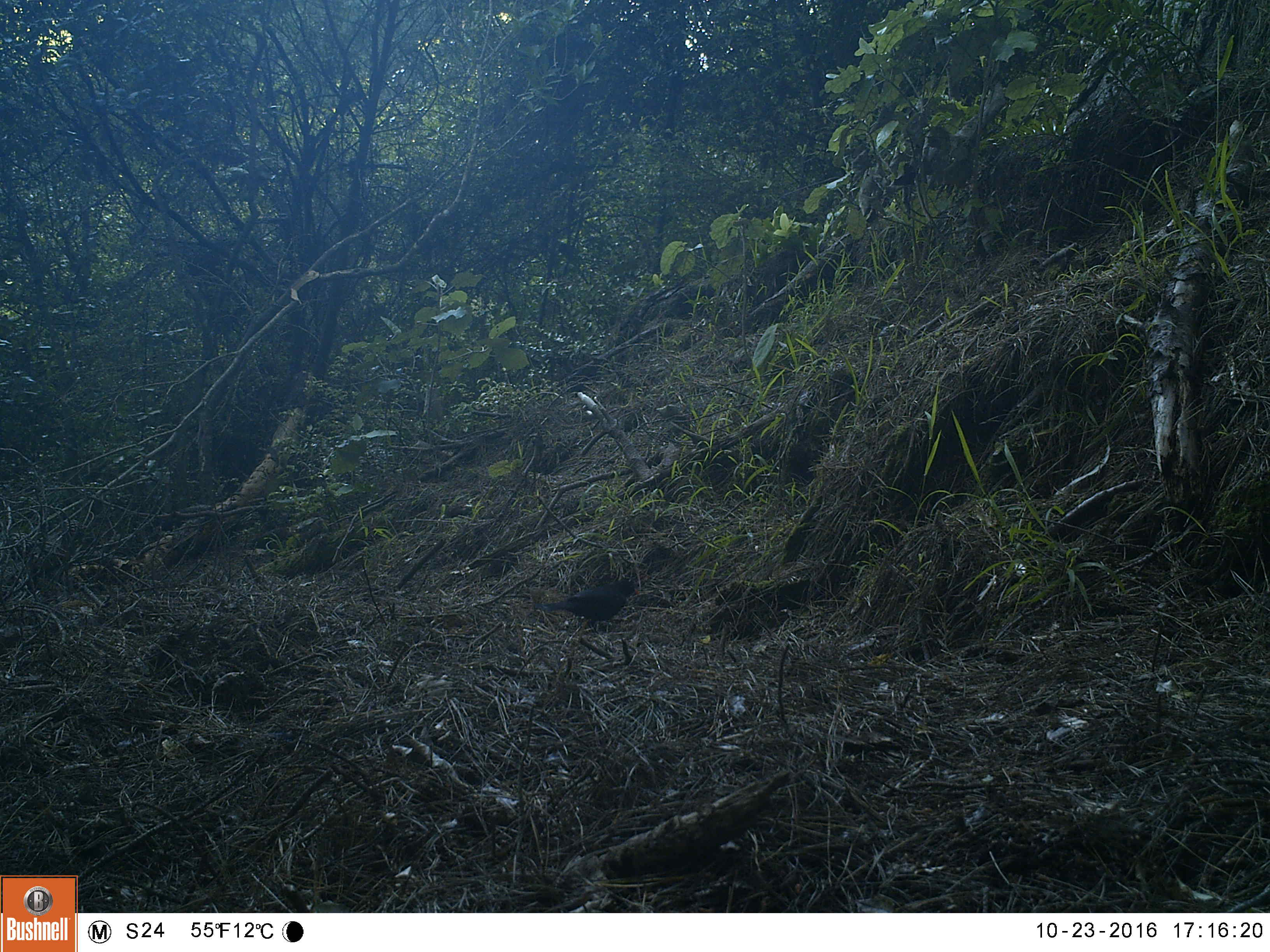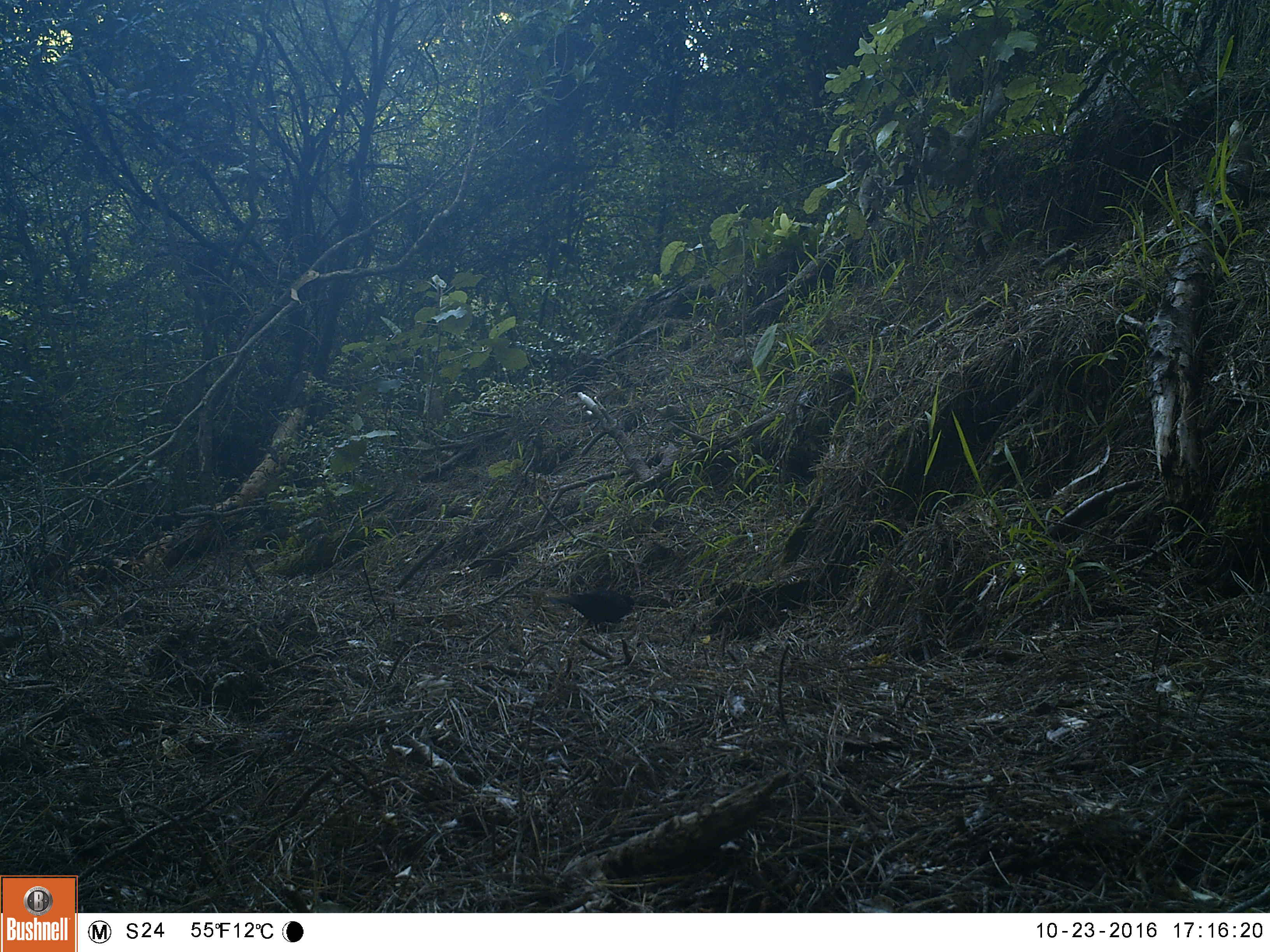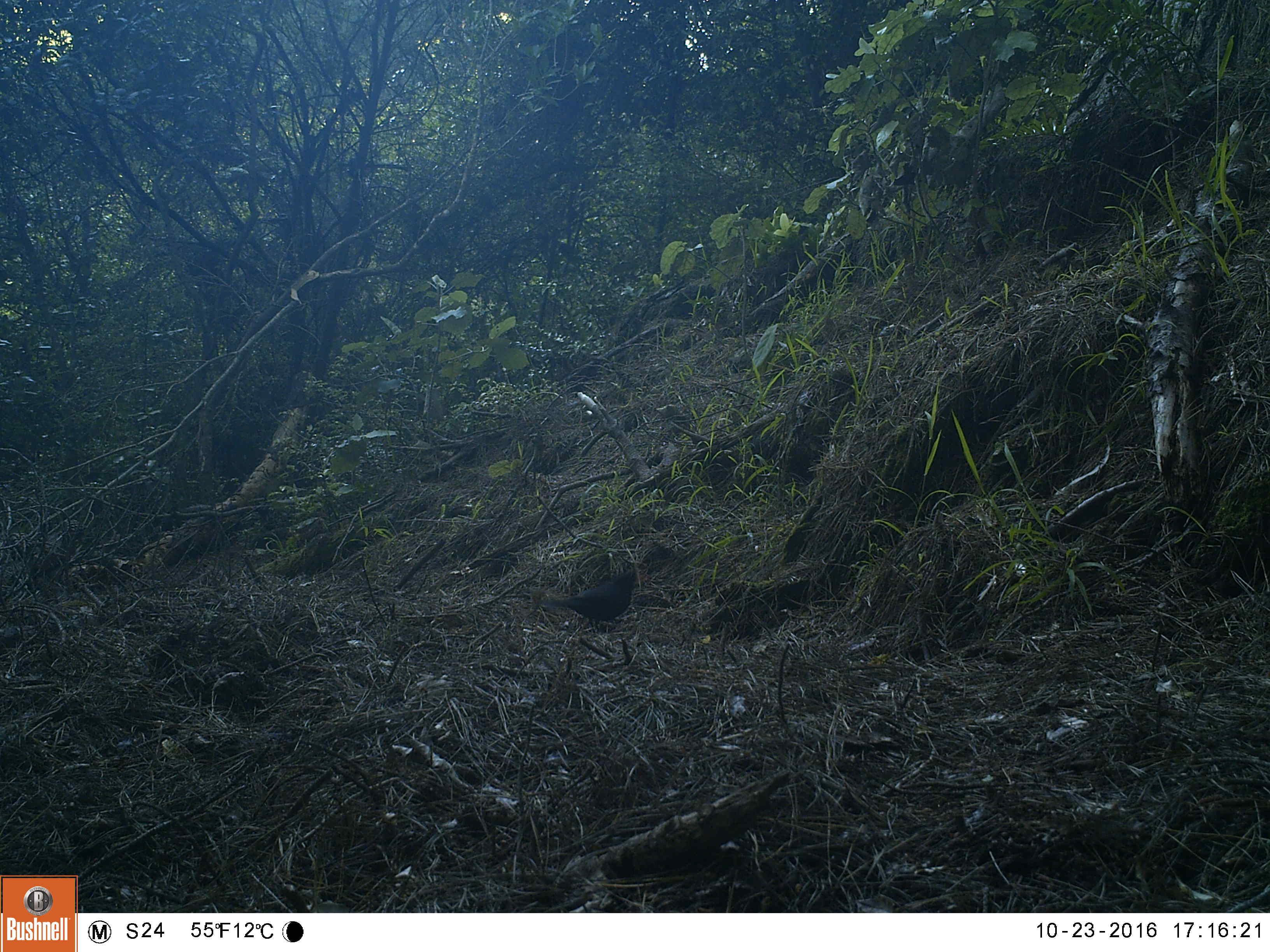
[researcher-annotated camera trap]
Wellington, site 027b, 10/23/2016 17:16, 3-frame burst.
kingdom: Animalia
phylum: Chordata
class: Aves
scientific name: Aves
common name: bird